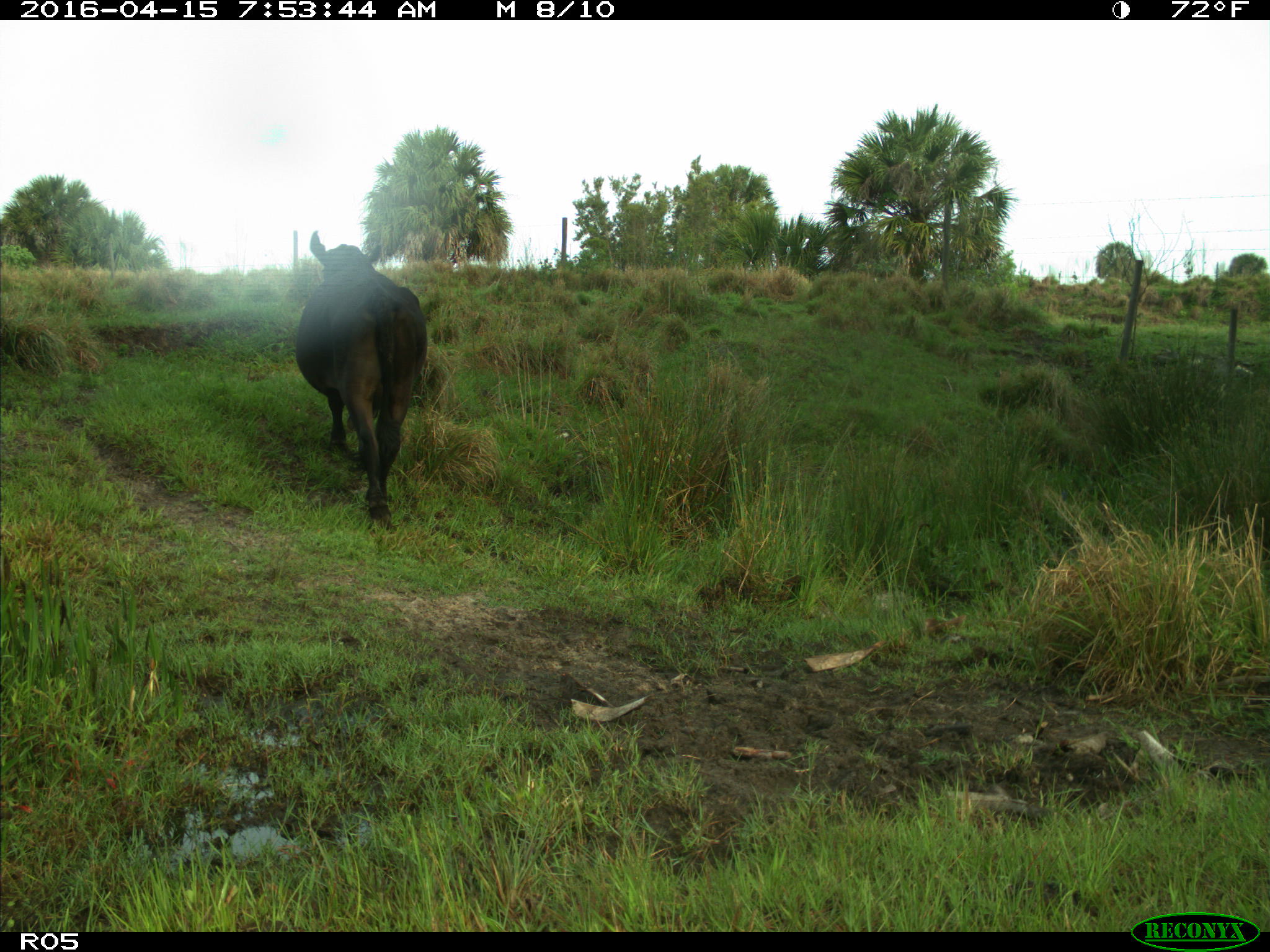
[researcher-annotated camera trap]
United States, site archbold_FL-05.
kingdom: Animalia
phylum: Chordata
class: Mammalia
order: Artiodactyla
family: Bovidae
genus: Bos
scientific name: Bos taurus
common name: domestic cow